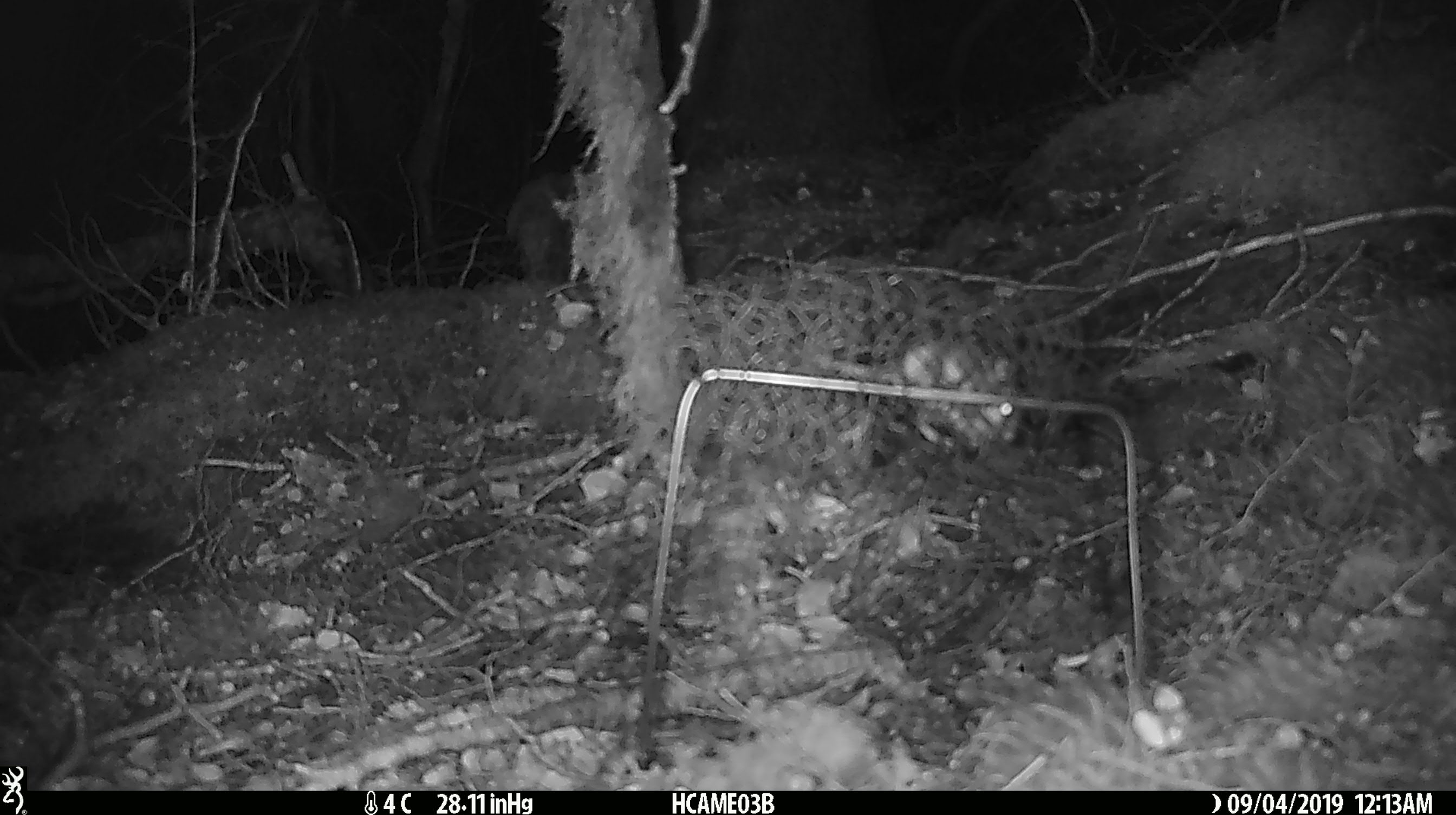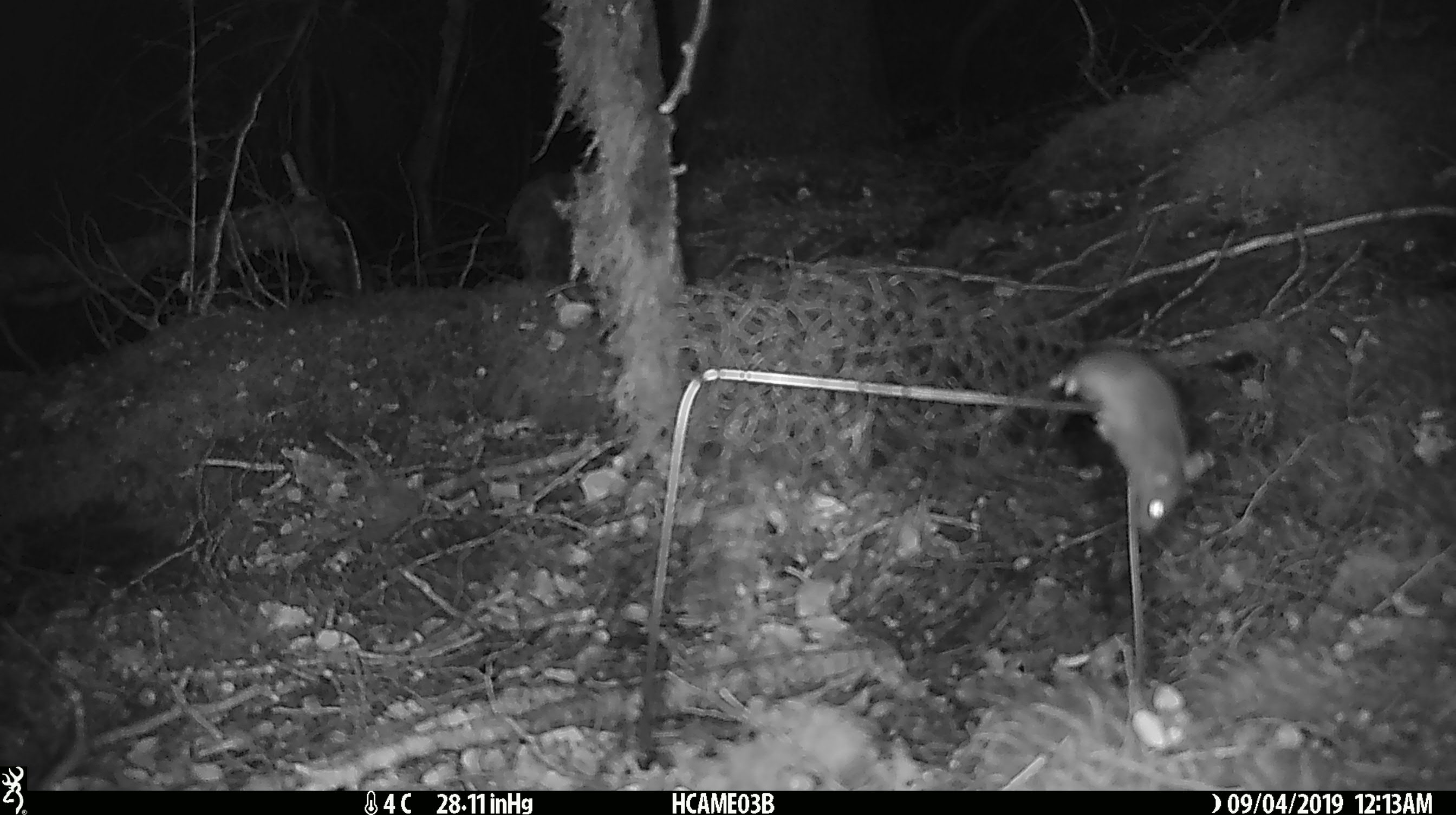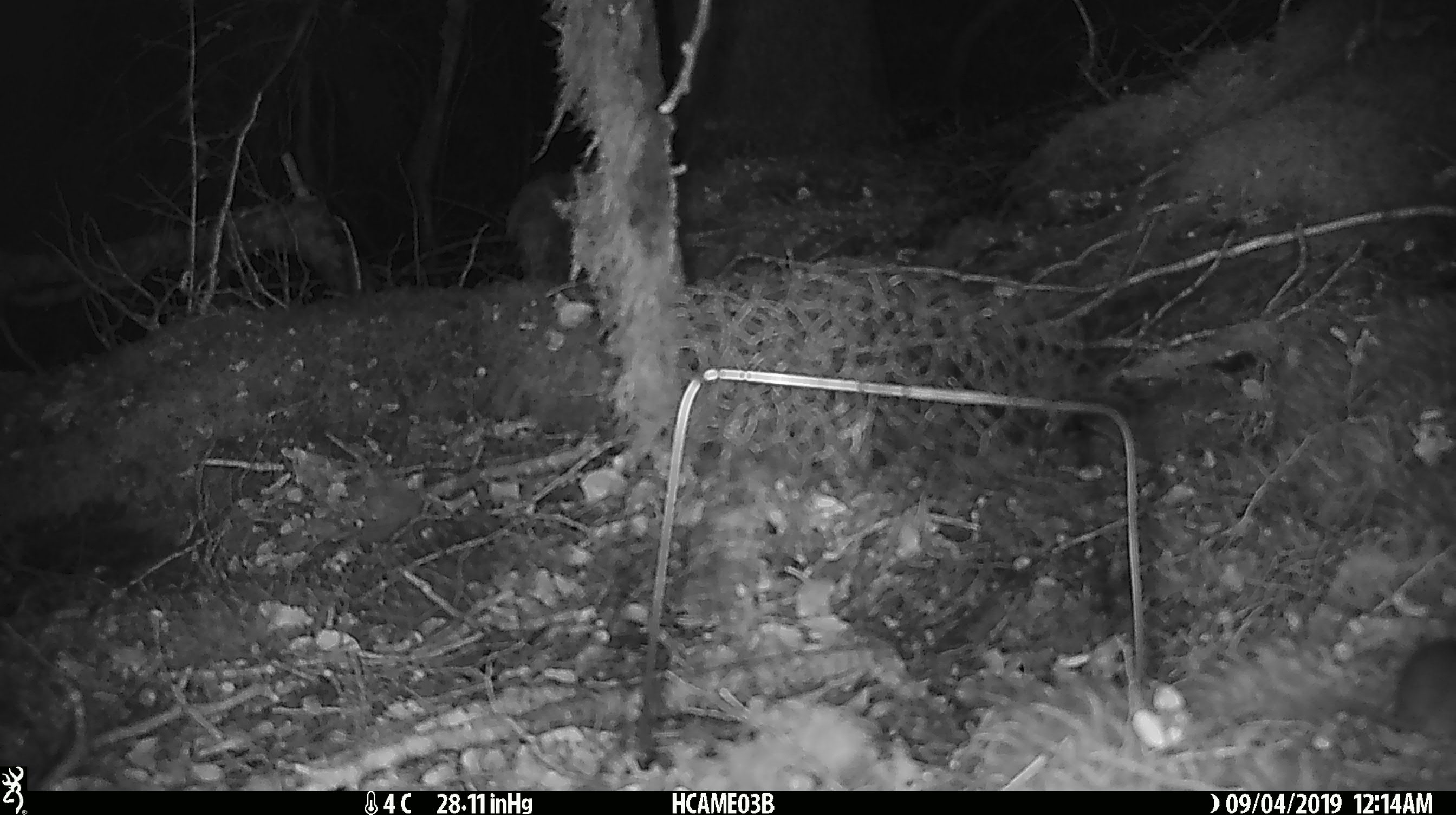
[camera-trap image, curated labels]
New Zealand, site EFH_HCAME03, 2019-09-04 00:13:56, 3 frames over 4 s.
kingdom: Animalia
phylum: Chordata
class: Mammalia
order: Rodentia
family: Muridae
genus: Mus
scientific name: Mus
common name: mouse